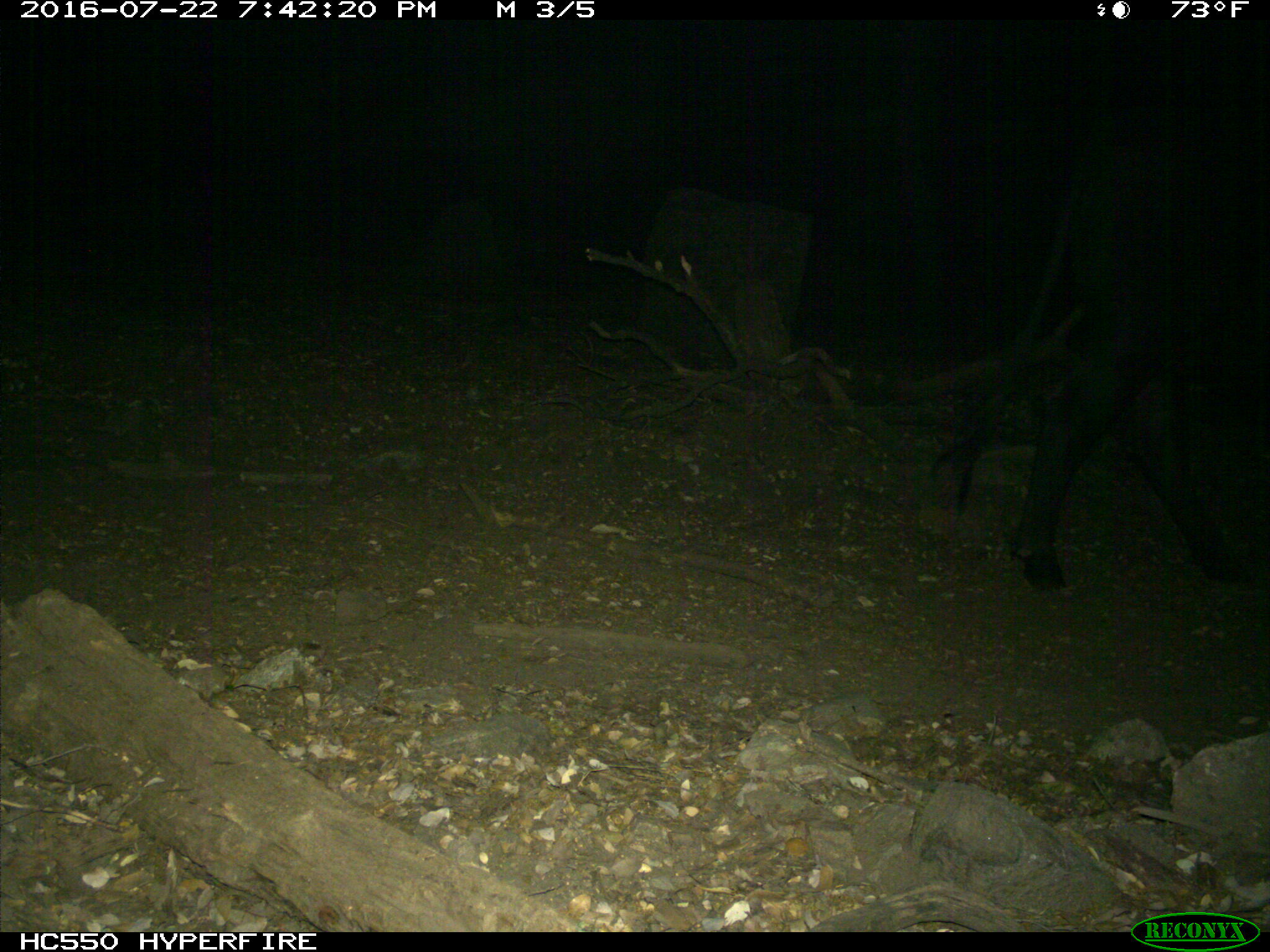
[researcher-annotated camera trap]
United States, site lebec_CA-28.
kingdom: Animalia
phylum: Chordata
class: Mammalia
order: Artiodactyla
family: Bovidae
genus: Bos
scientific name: Bos taurus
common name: domestic cow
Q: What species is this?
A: Bos taurus (domestic cow).